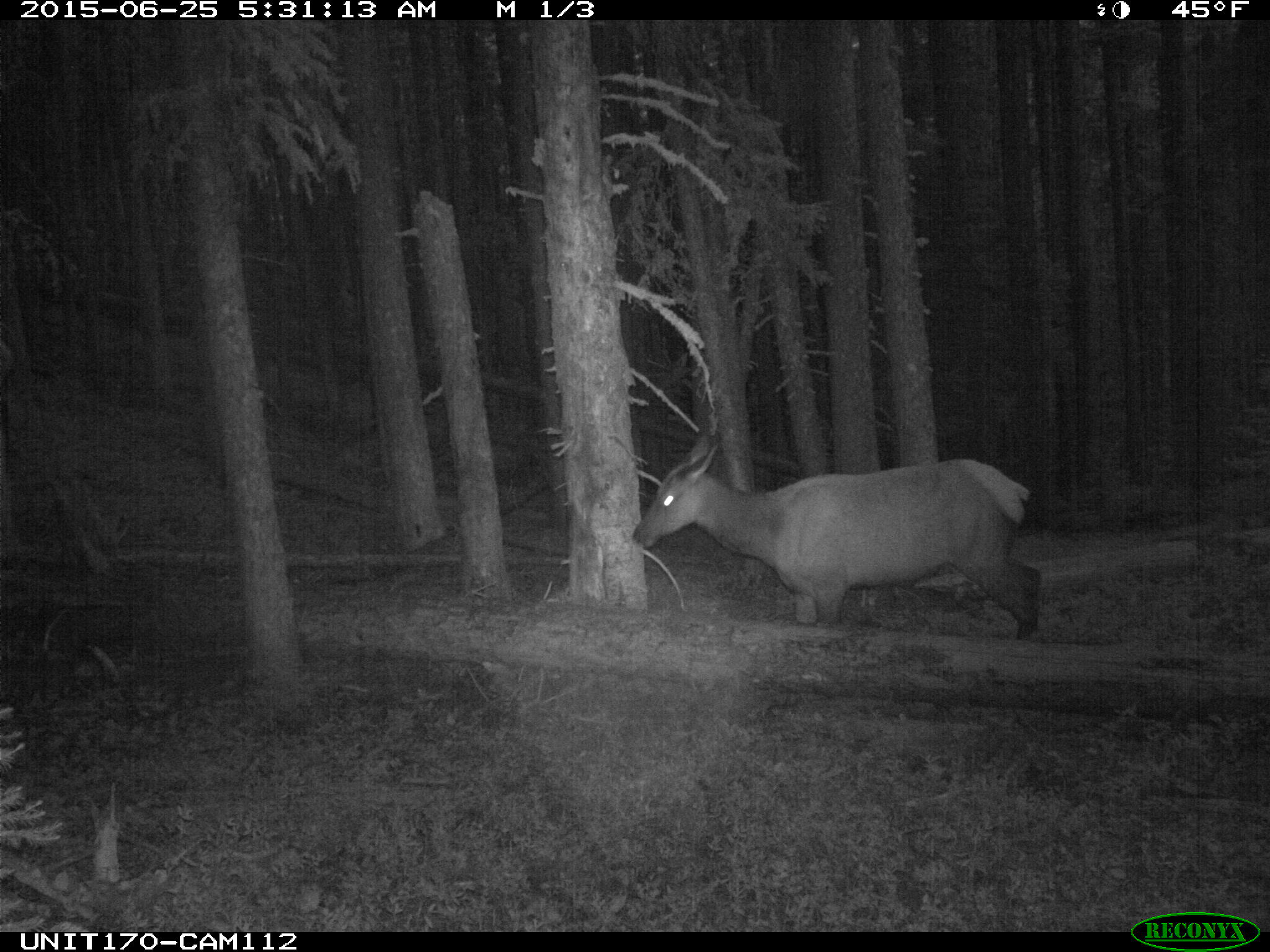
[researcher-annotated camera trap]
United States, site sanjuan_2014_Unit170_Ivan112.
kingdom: Animalia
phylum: Chordata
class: Mammalia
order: Artiodactyla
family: Cervidae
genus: Cervus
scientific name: Cervus elaphus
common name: red deer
Cervus elaphus (red deer).